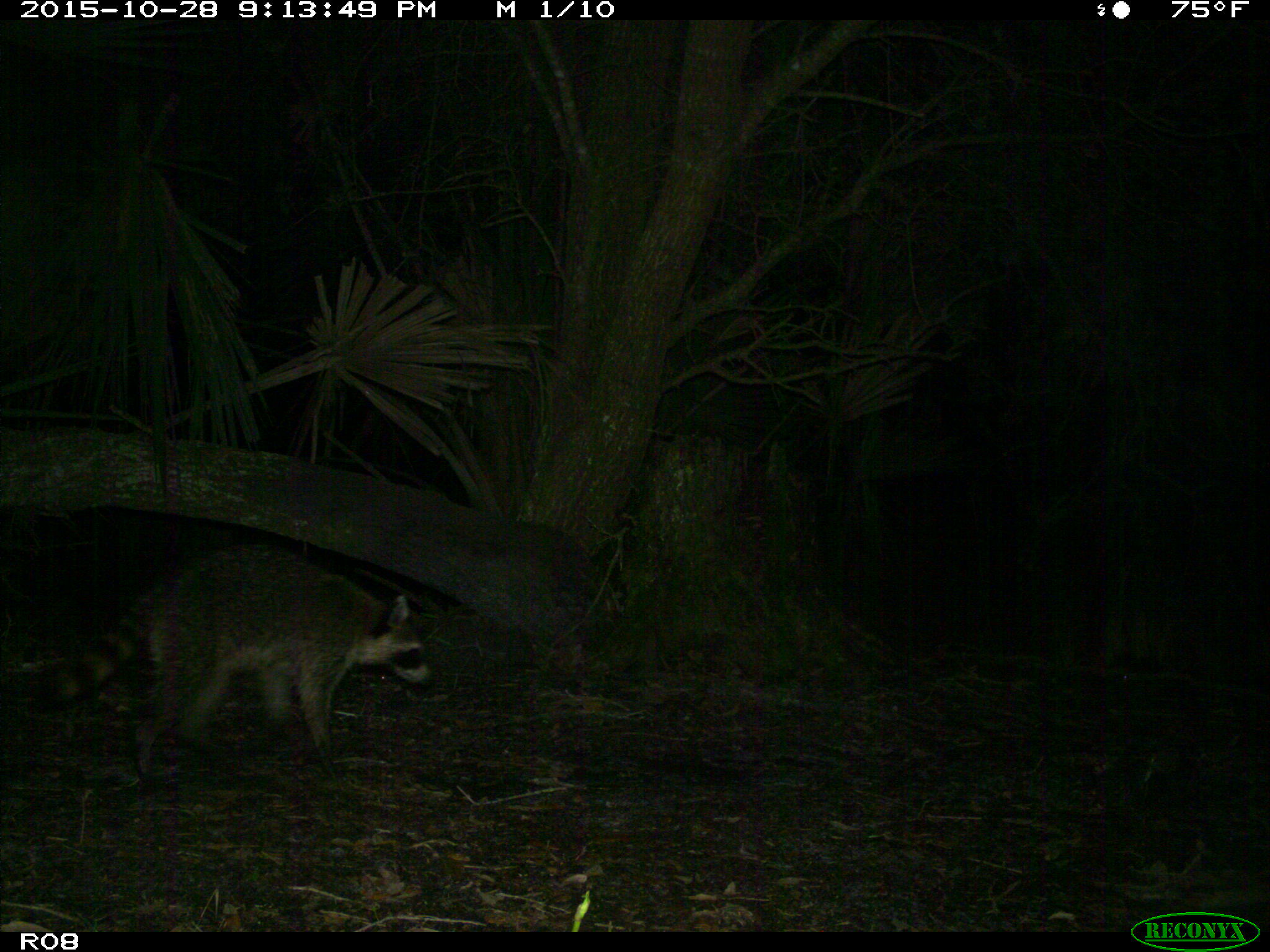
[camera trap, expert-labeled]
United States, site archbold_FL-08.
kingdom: Animalia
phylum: Chordata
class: Mammalia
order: Carnivora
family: Procyonidae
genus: Procyon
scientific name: Procyon lotor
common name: common raccoon